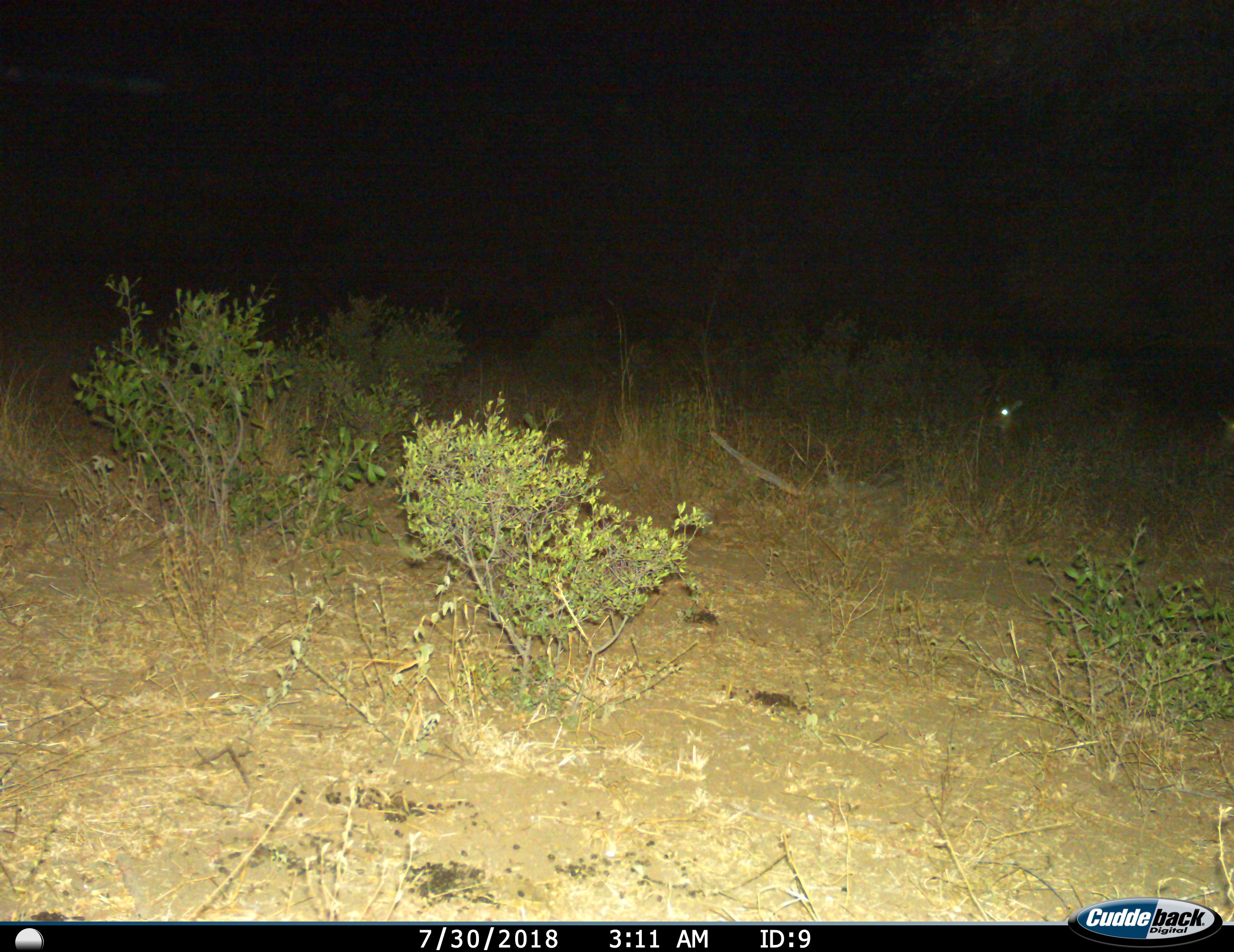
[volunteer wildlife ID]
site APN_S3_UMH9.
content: unidentified animal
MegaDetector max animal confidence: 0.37